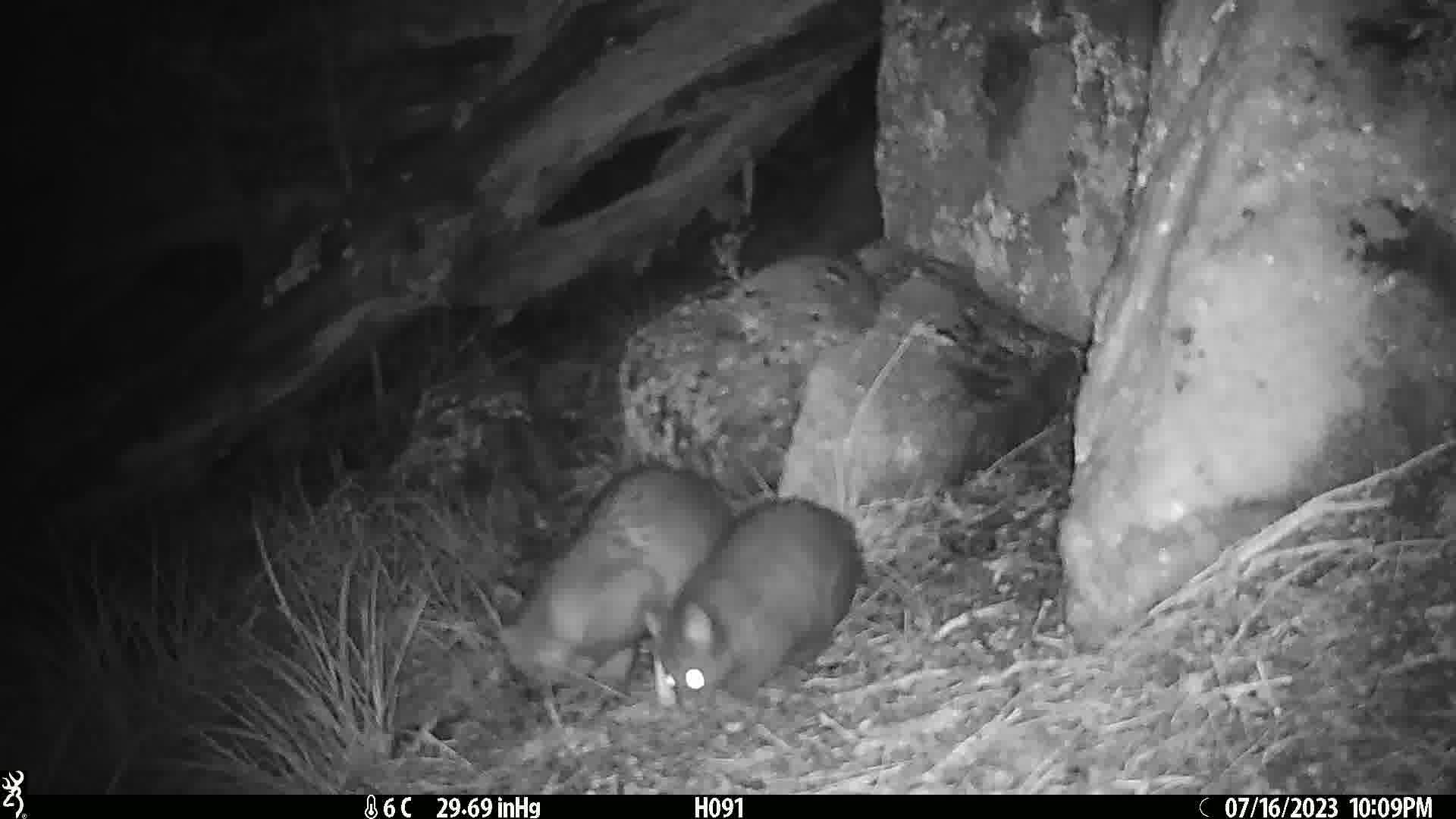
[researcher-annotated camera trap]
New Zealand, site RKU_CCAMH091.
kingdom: Animalia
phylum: Chordata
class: Mammalia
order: Diprotodontia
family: Phalangeridae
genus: Trichosurus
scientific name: Trichosurus vulpecula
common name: common brushtail possum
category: possum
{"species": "possum (common brushtail possum) (Trichosurus vulpecula)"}